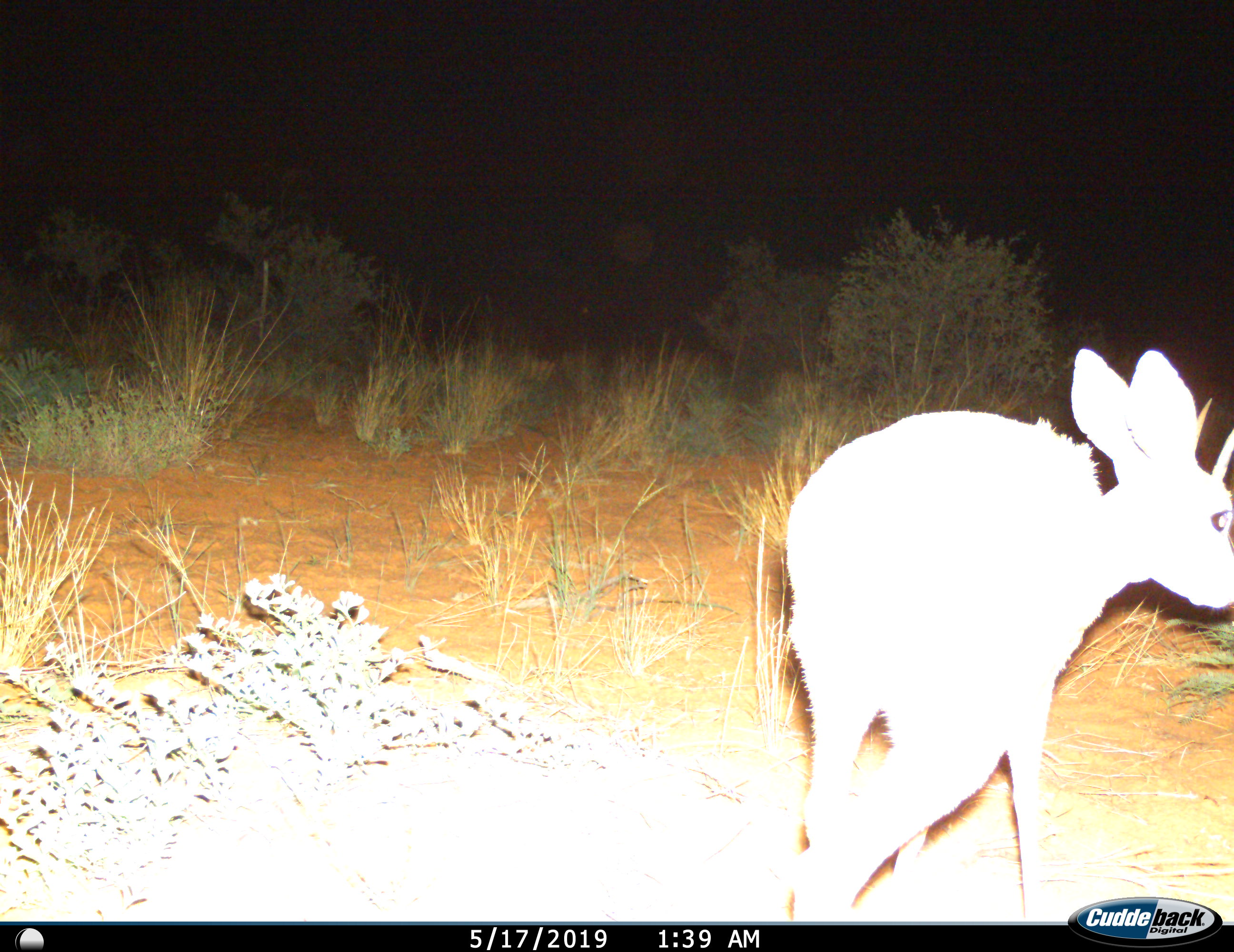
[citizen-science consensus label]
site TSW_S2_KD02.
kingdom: Animalia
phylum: Chordata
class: Mammalia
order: Artiodactyla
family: Bovidae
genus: Raphicerus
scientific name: Raphicerus campestris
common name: steenbok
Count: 1.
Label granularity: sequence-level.